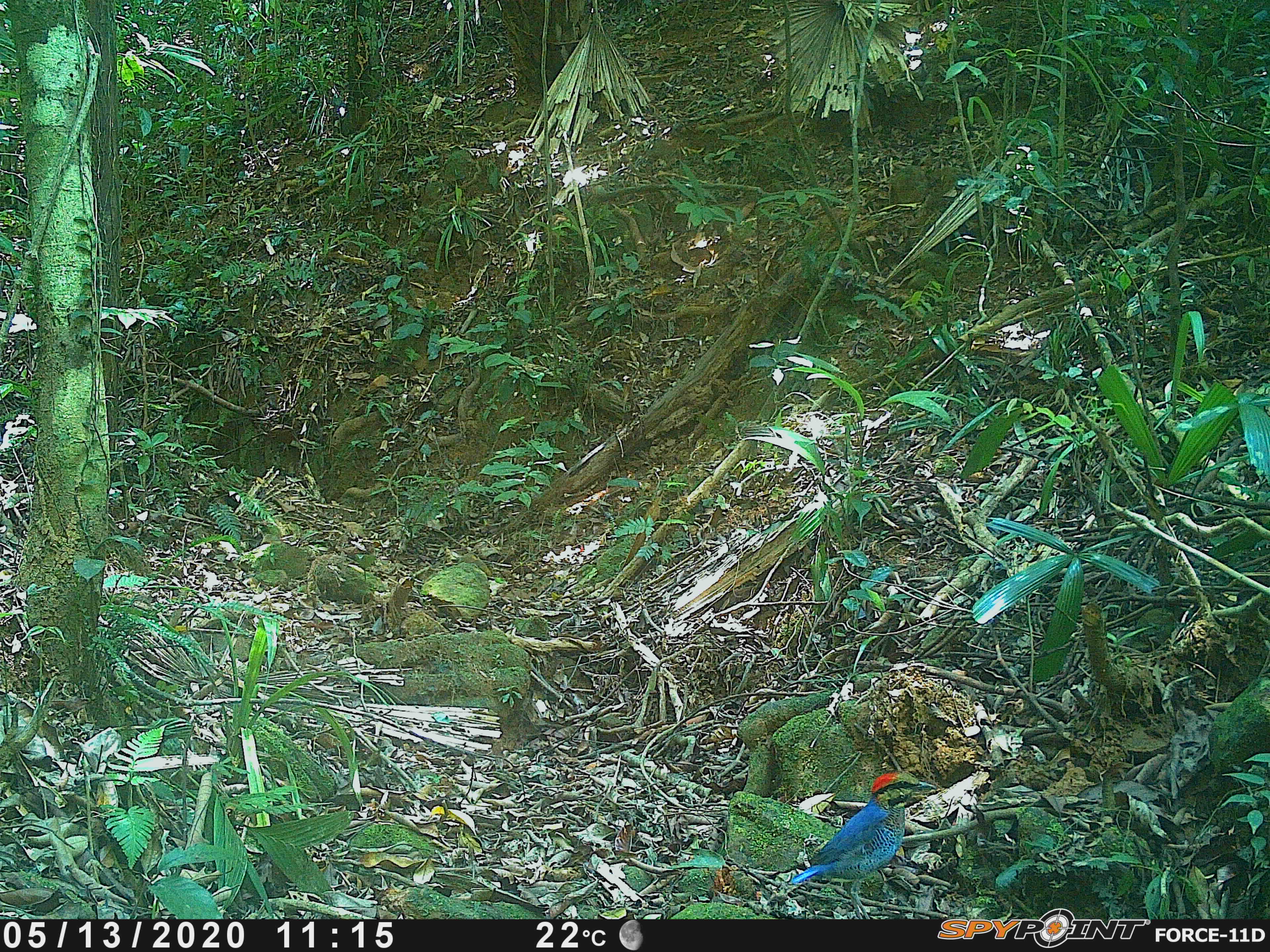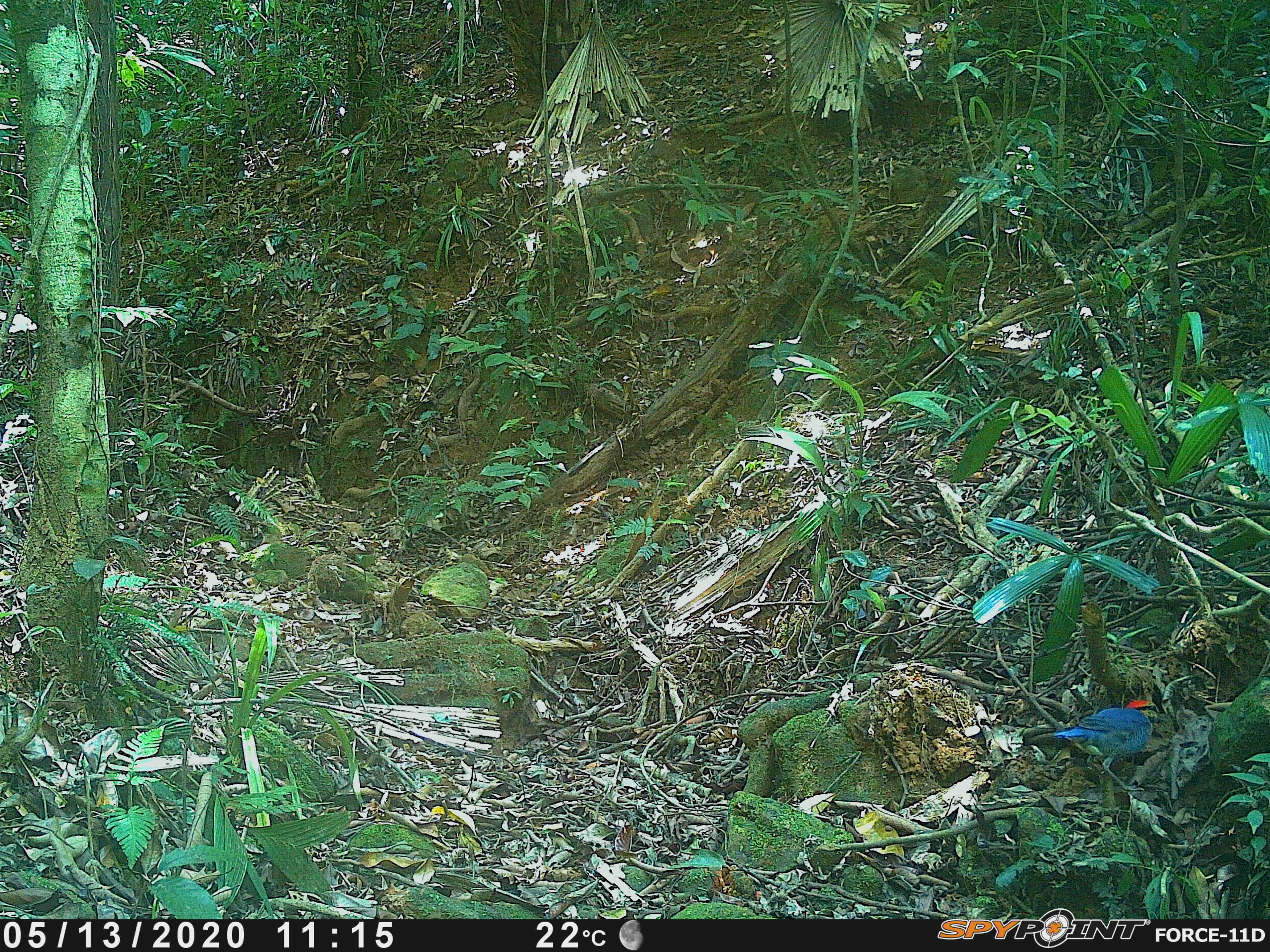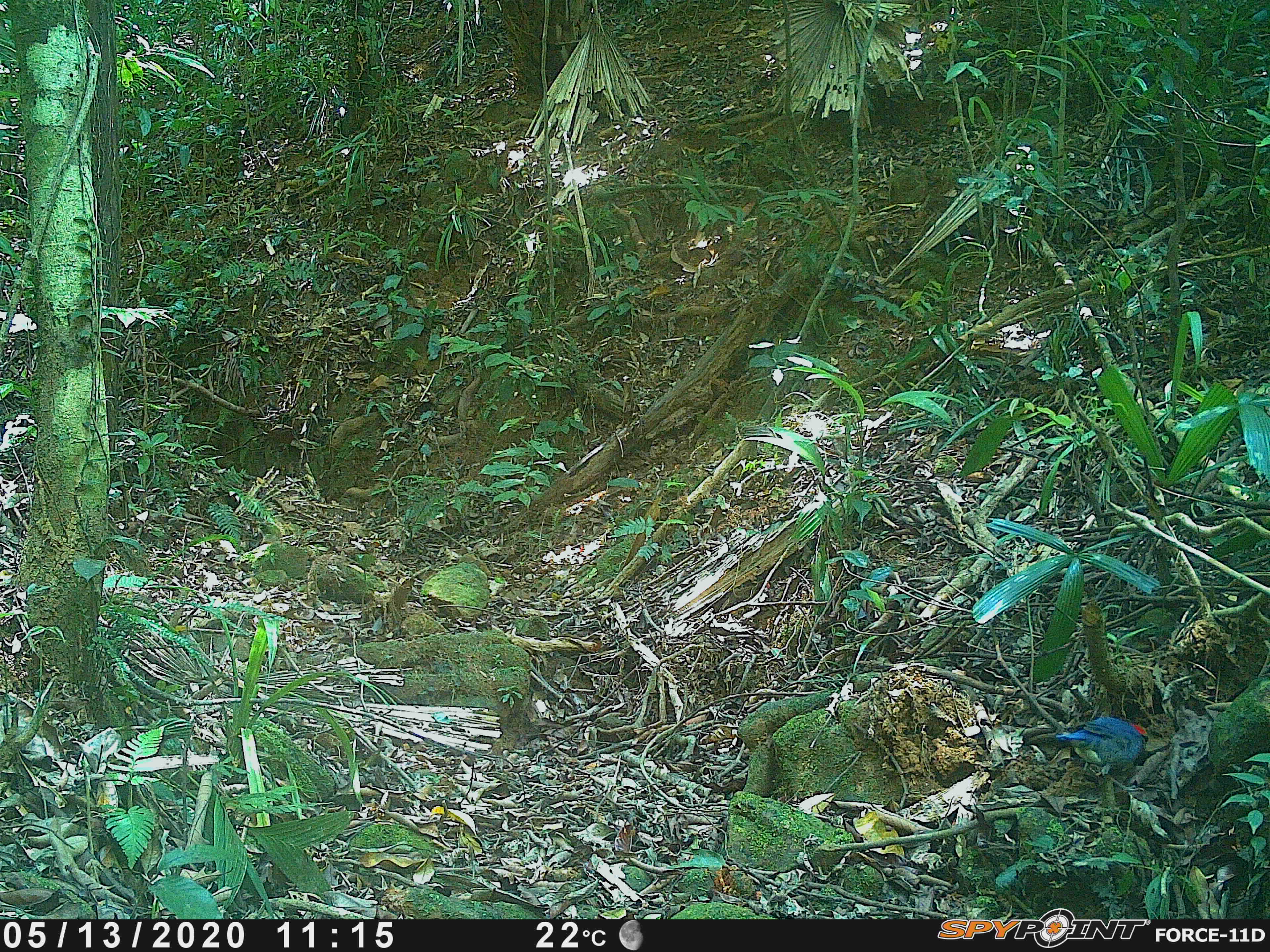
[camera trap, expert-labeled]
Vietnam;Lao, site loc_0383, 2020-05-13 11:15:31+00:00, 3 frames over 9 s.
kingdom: Animalia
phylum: Chordata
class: Aves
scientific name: Aves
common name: bird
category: unidentified bird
Unidentified bird (bird) (Aves). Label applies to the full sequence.